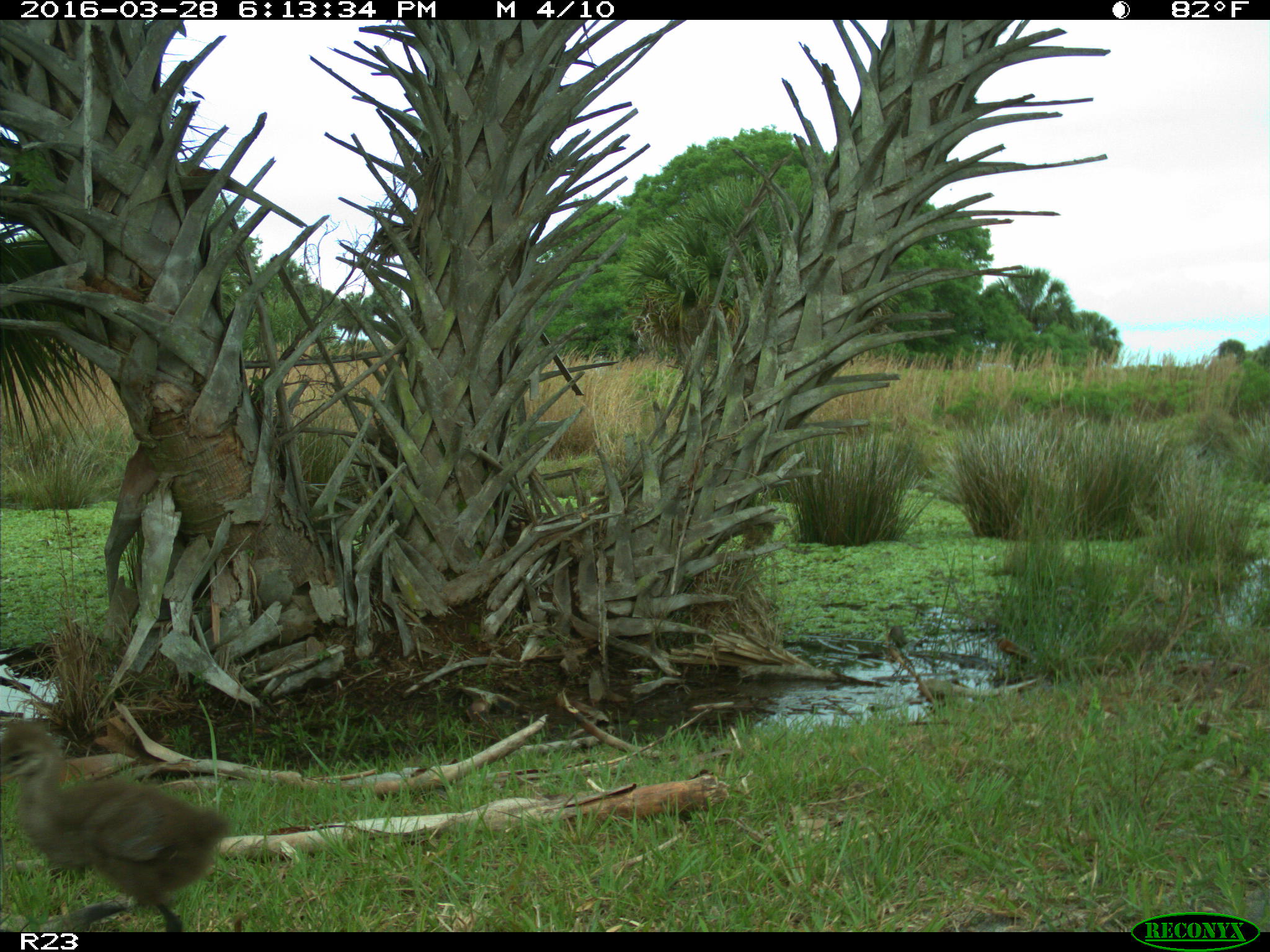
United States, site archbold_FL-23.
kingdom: Animalia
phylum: Chordata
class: Aves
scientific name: Aves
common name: birds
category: unidentified bird